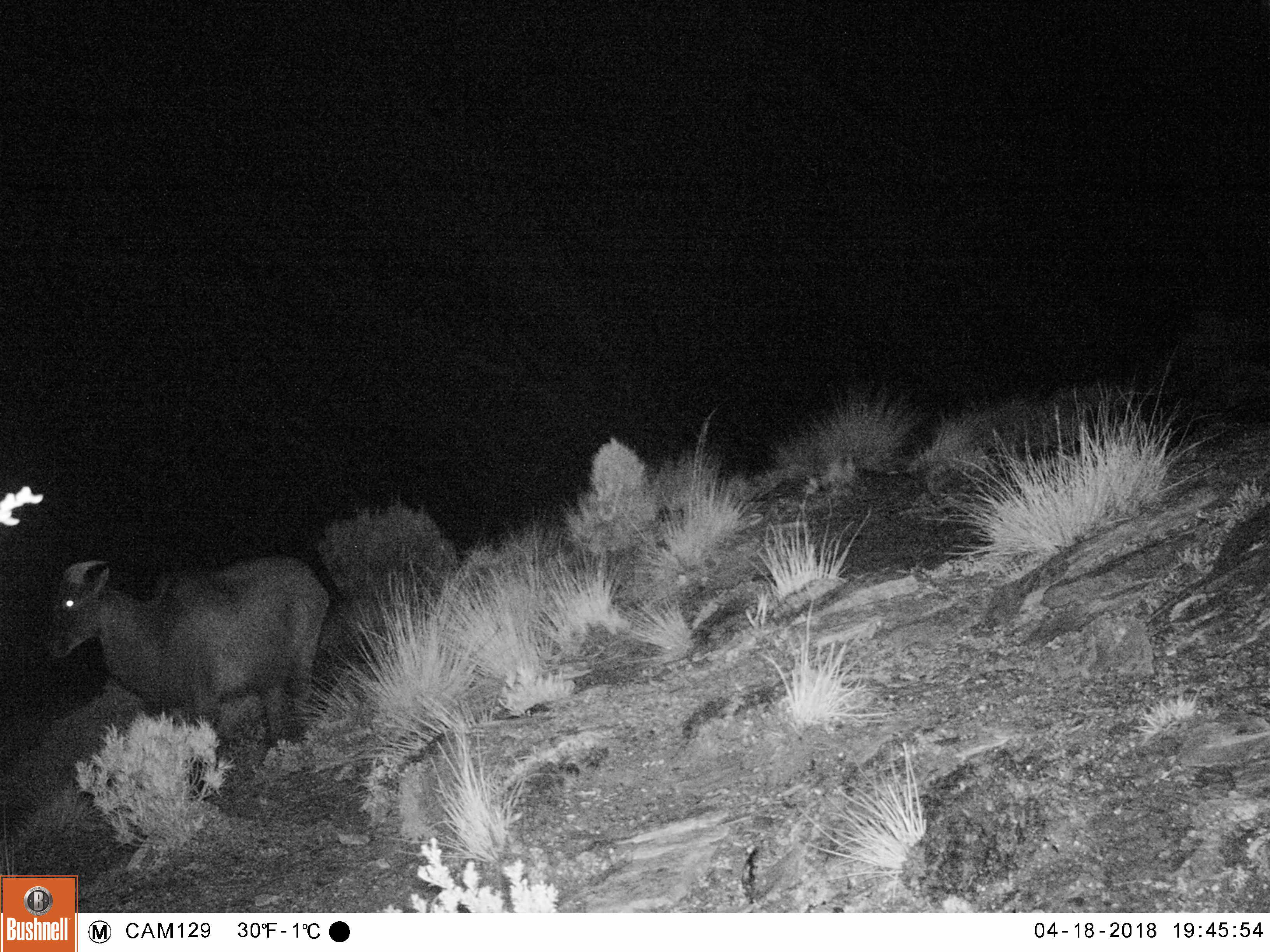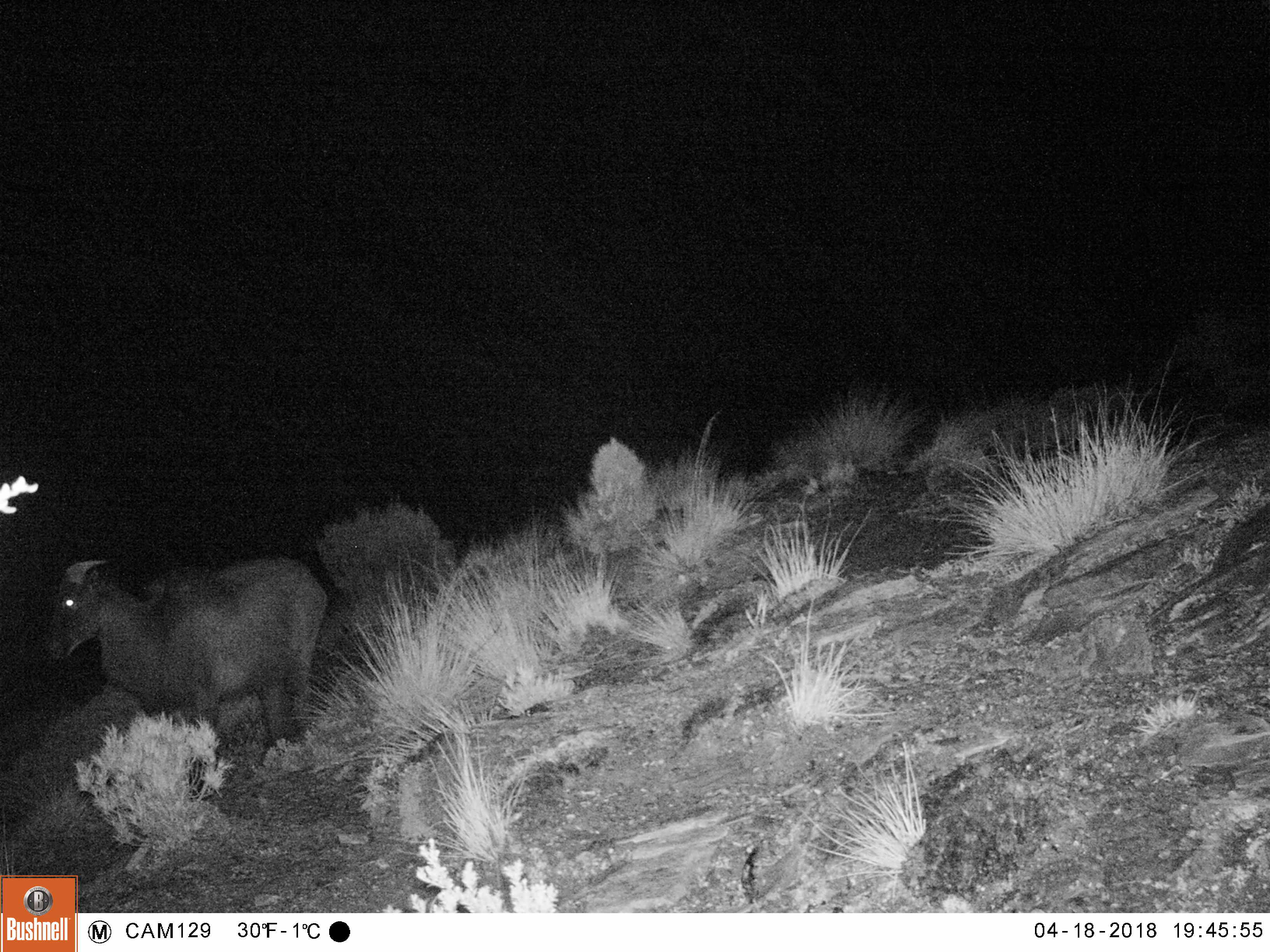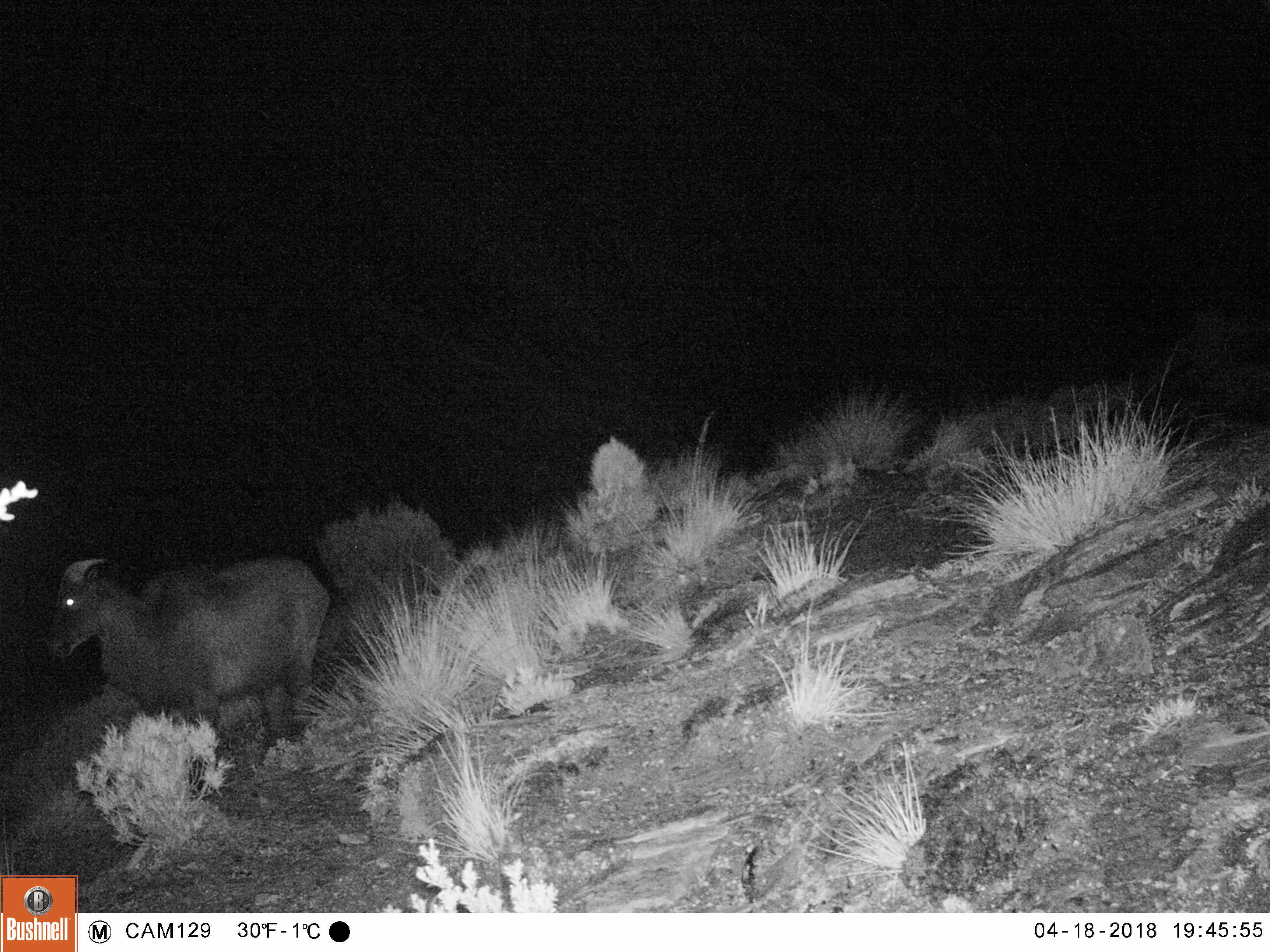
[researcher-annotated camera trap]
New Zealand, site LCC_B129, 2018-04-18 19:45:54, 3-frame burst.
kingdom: Animalia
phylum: Chordata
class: Mammalia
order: Artiodactyla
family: Bovidae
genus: Nilgiritragus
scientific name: Nilgiritragus hylocrius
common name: tahr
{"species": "tahr (Nilgiritragus hylocrius)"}